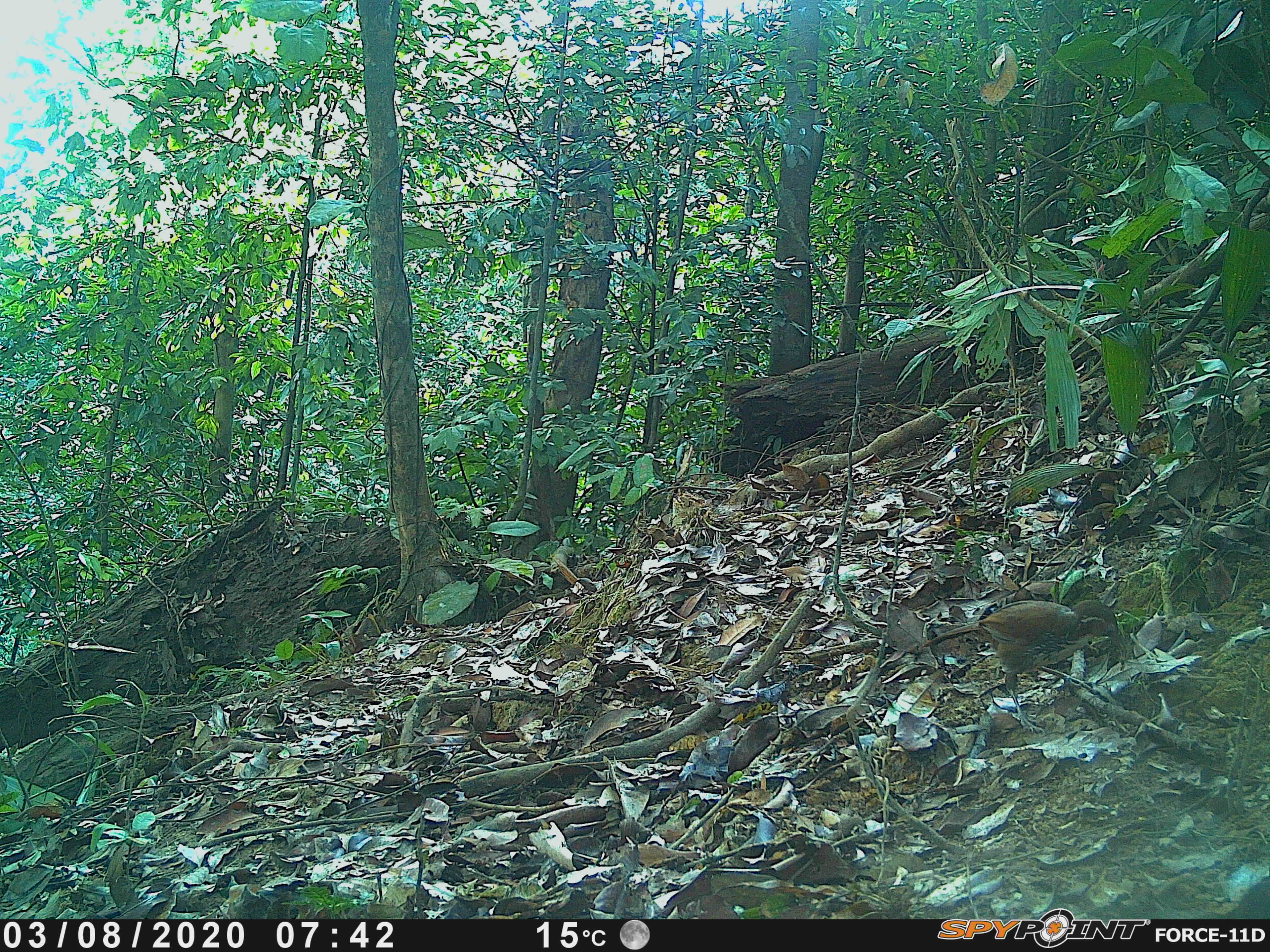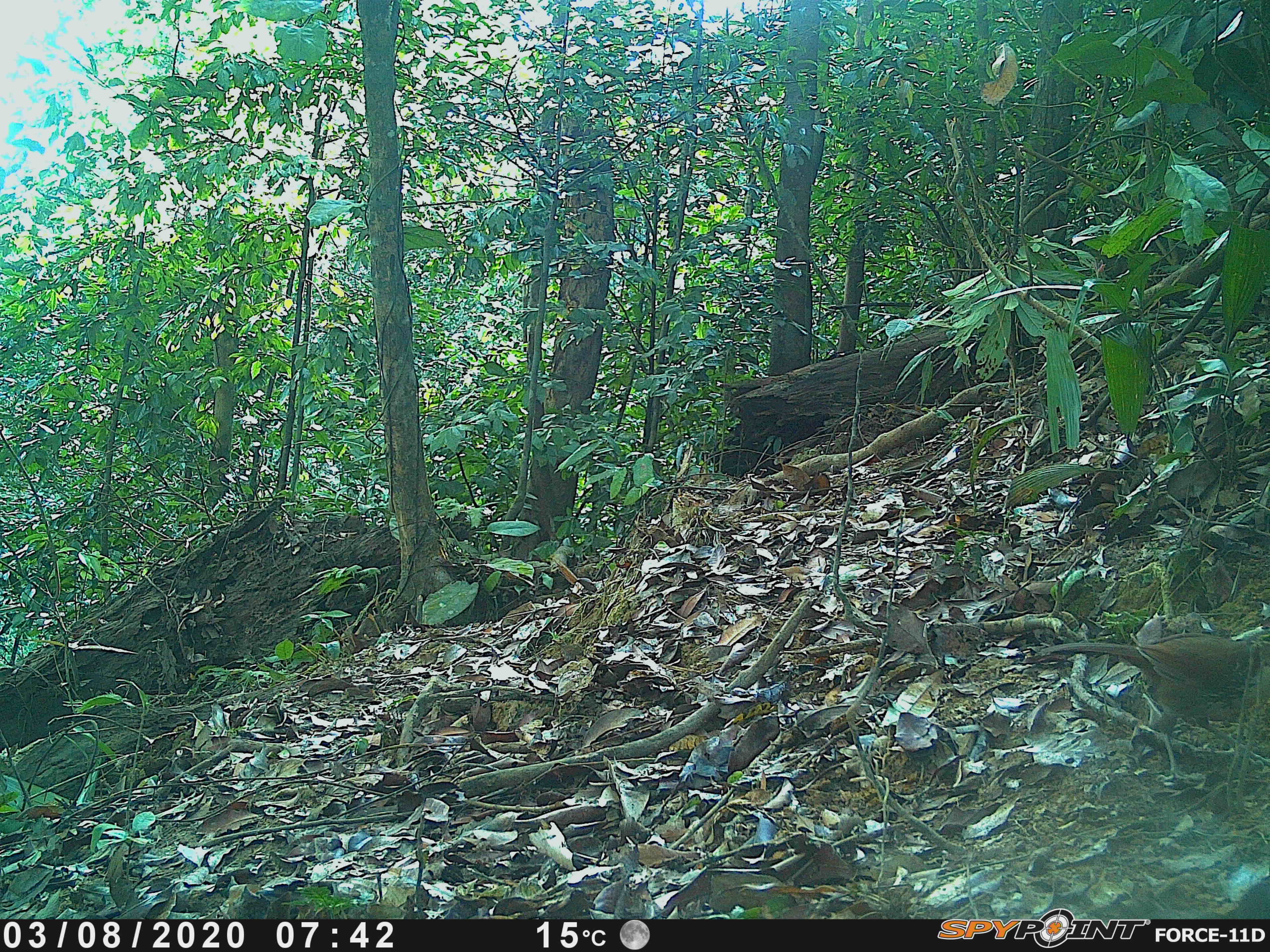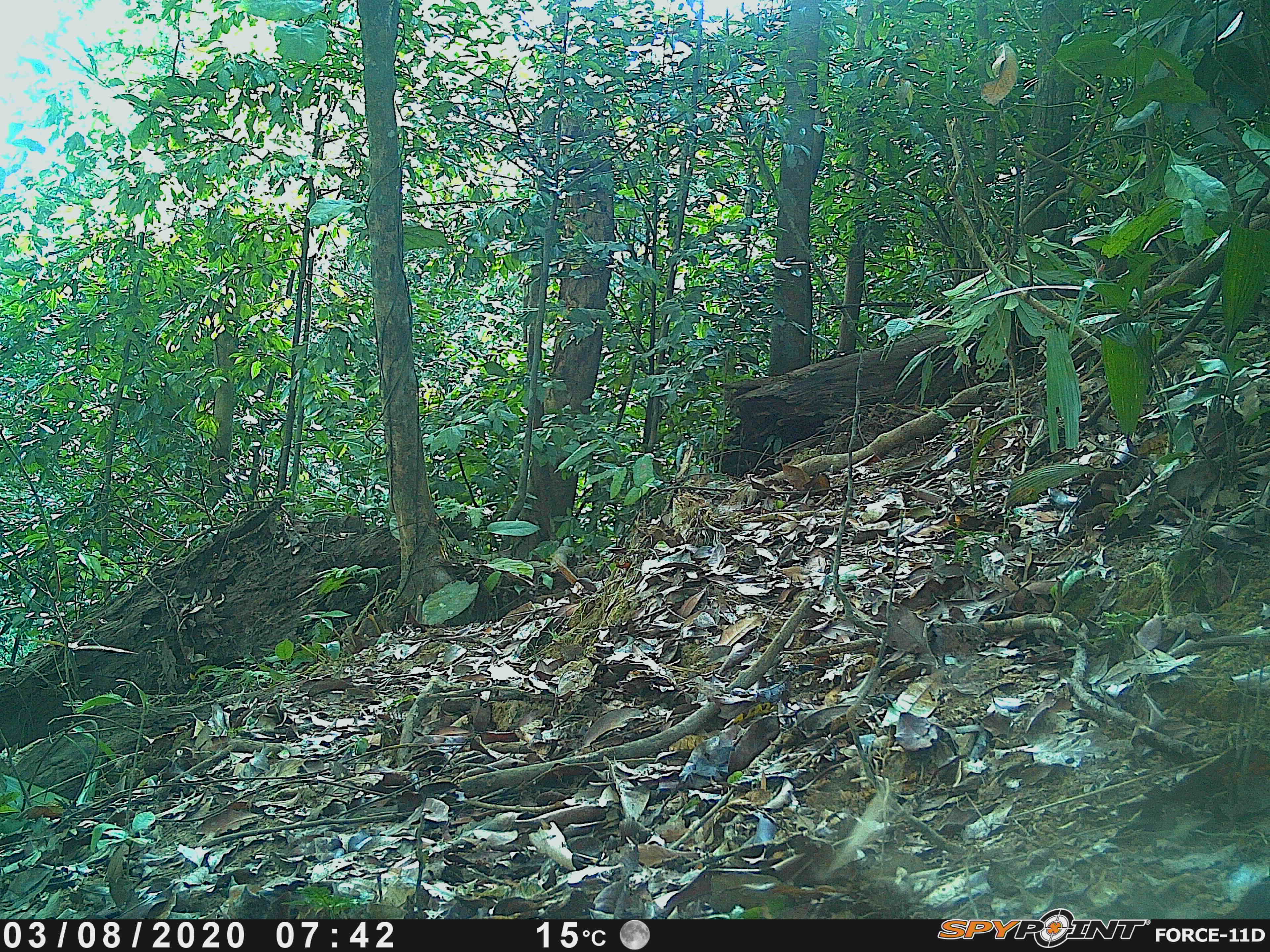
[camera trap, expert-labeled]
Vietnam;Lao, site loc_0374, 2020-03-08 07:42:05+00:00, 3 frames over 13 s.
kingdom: Animalia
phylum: Chordata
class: Aves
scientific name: Aves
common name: bird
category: unidentified bird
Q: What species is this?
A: Unidentified bird (bird) (Aves).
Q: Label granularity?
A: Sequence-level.